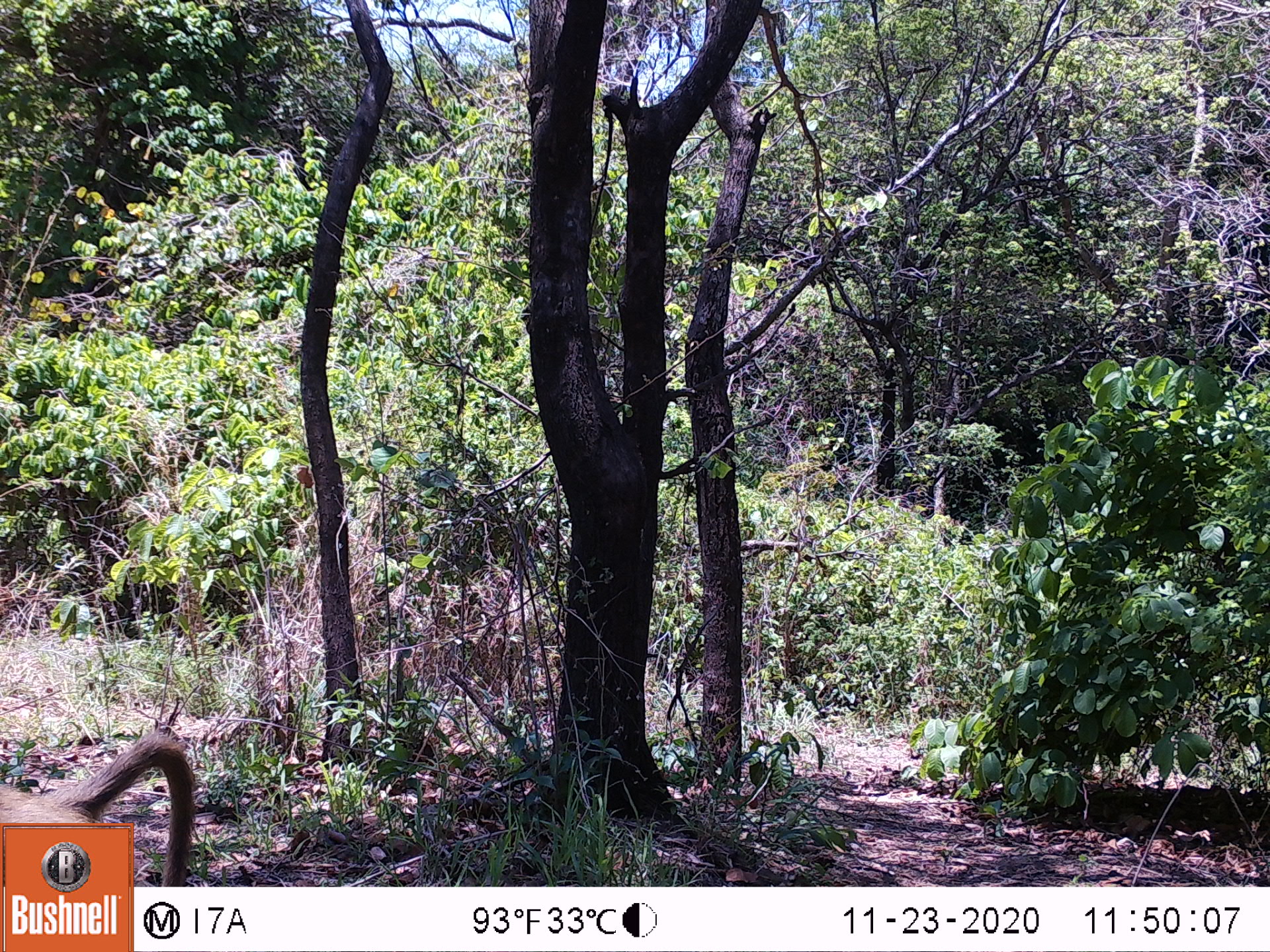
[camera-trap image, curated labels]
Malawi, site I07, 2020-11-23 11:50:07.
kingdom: Animalia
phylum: Chordata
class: Mammalia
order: Primates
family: Cercopithecidae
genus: Papio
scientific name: Papio cynocephalus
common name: yellow baboon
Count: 1.